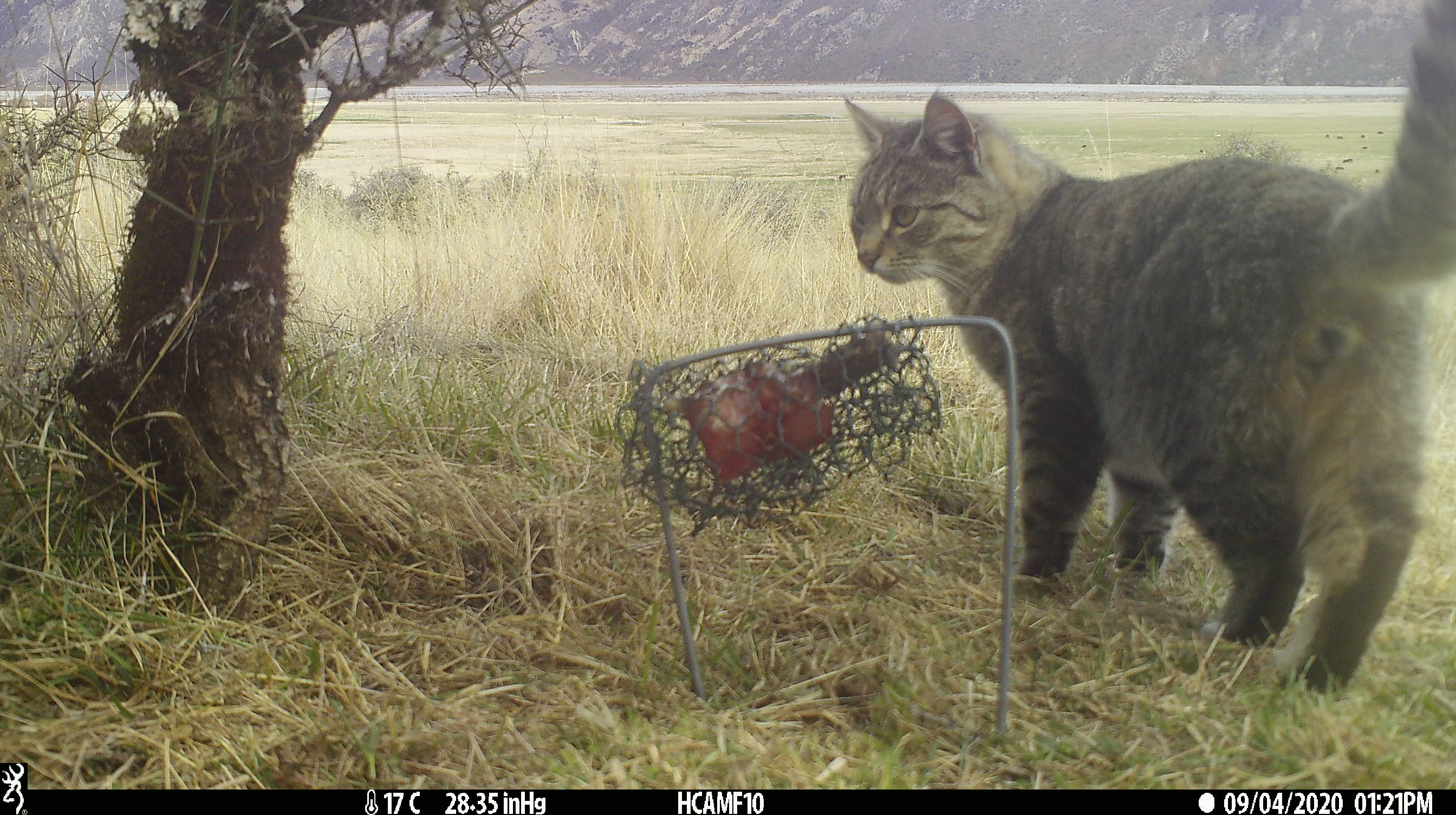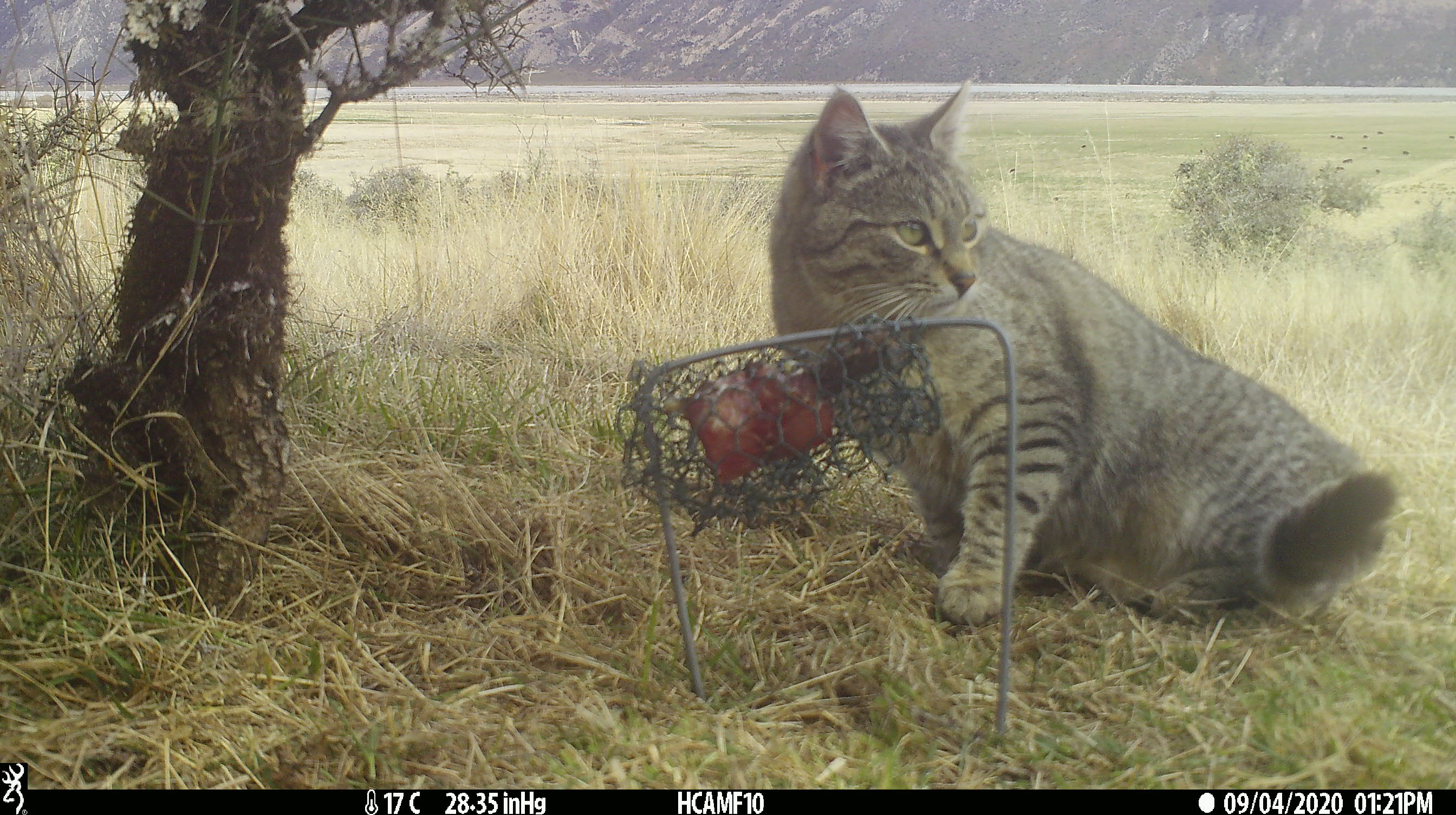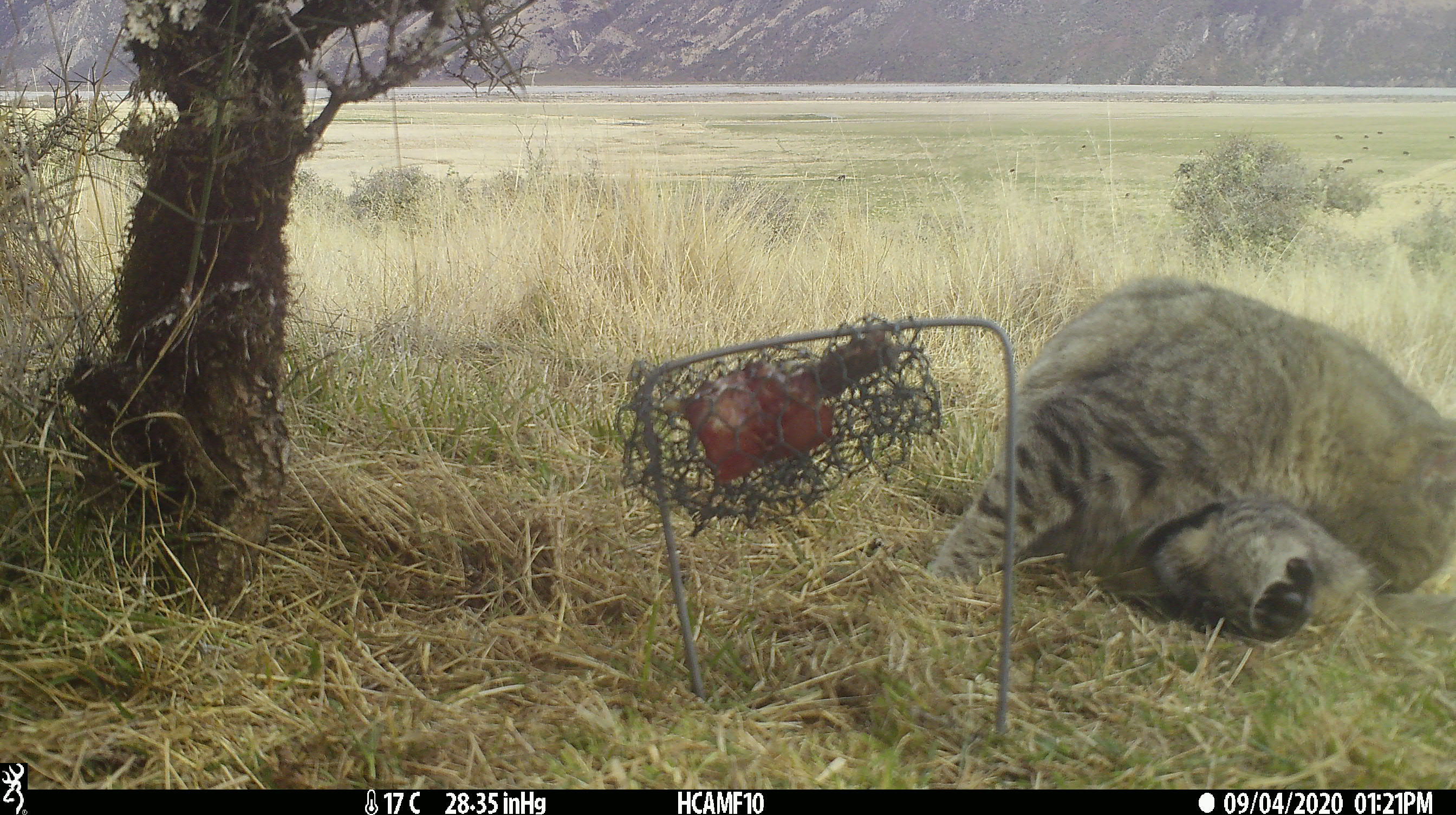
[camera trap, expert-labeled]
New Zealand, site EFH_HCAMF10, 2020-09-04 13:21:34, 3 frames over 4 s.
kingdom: Animalia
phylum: Chordata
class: Mammalia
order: Carnivora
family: Felidae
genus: Felis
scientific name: Felis catus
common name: domestic cat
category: cat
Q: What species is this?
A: Cat (domestic cat) (Felis catus).